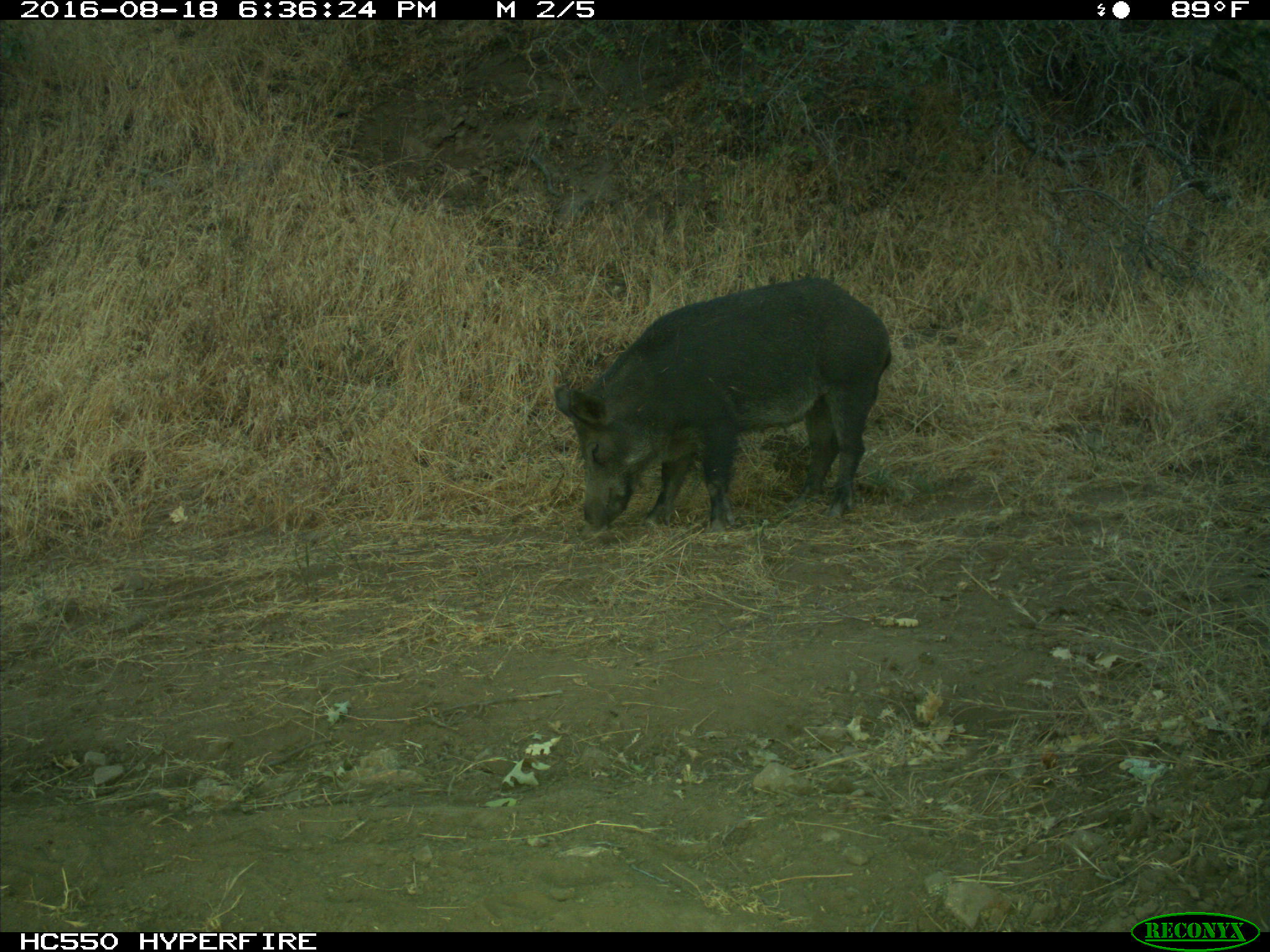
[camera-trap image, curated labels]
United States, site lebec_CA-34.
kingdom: Animalia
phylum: Chordata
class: Mammalia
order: Artiodactyla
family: Suidae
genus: Sus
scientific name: Sus scrofa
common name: wild boar